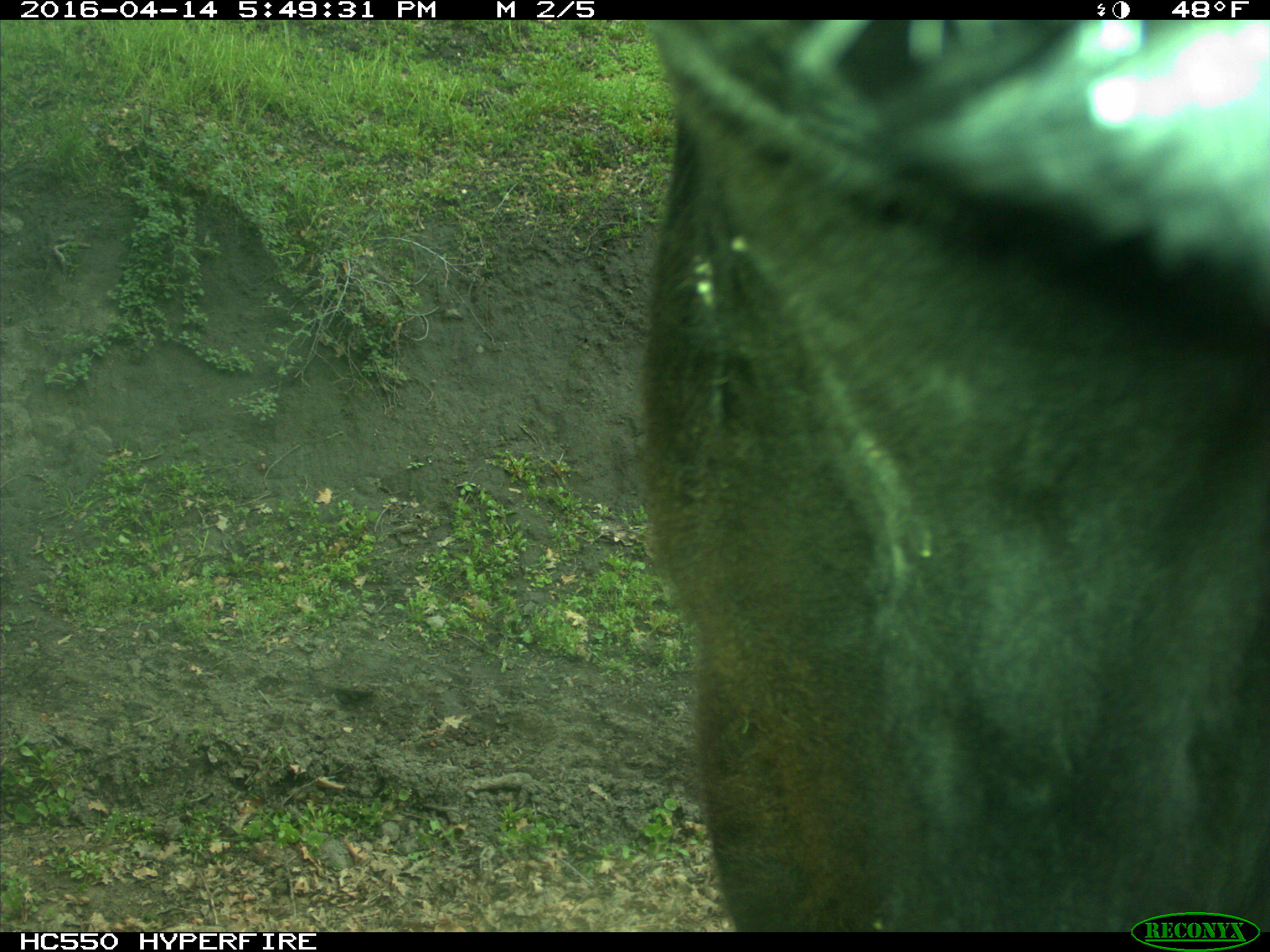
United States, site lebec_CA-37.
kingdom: Animalia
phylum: Chordata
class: Mammalia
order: Artiodactyla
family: Bovidae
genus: Bos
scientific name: Bos taurus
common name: domestic cow